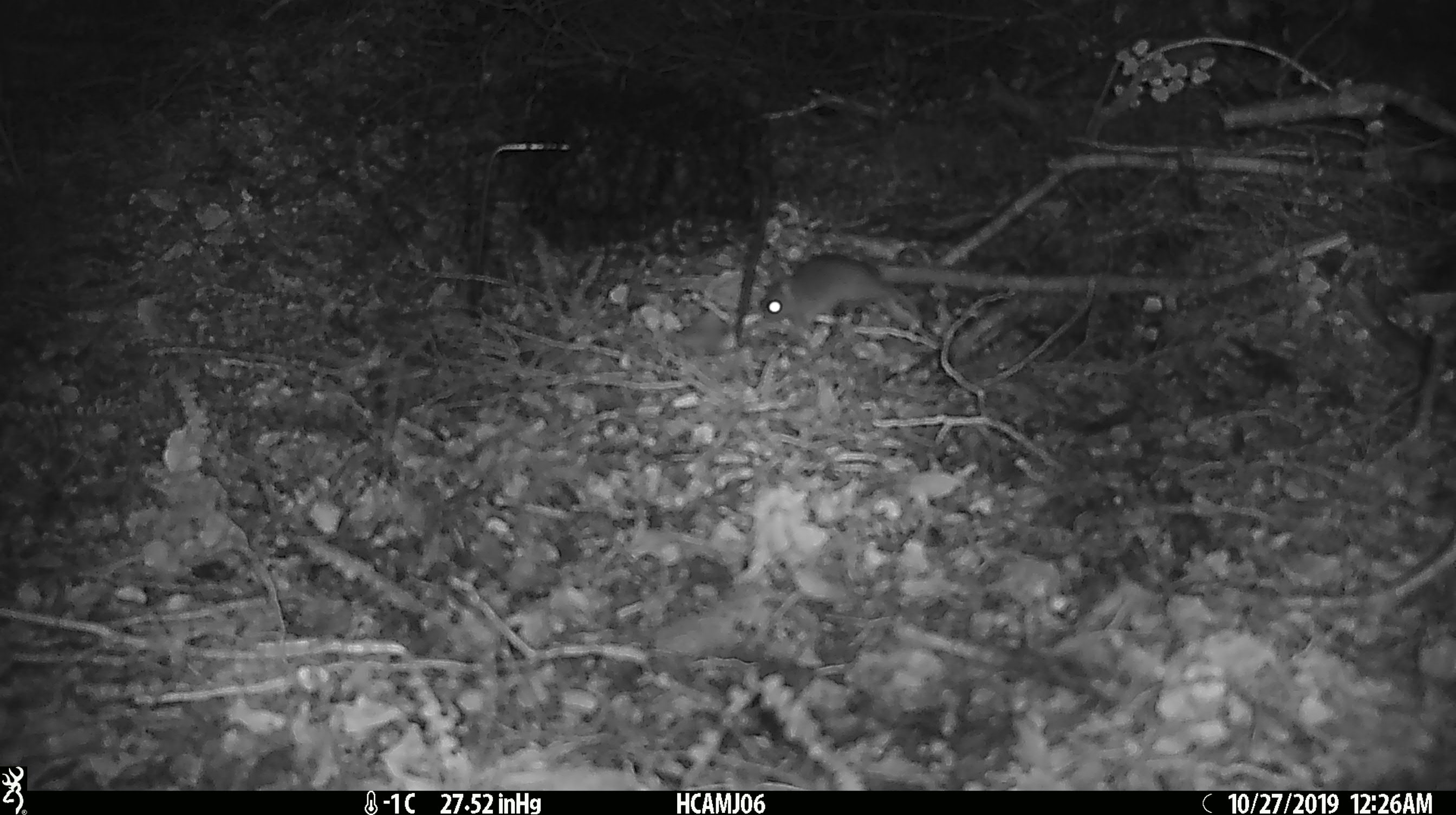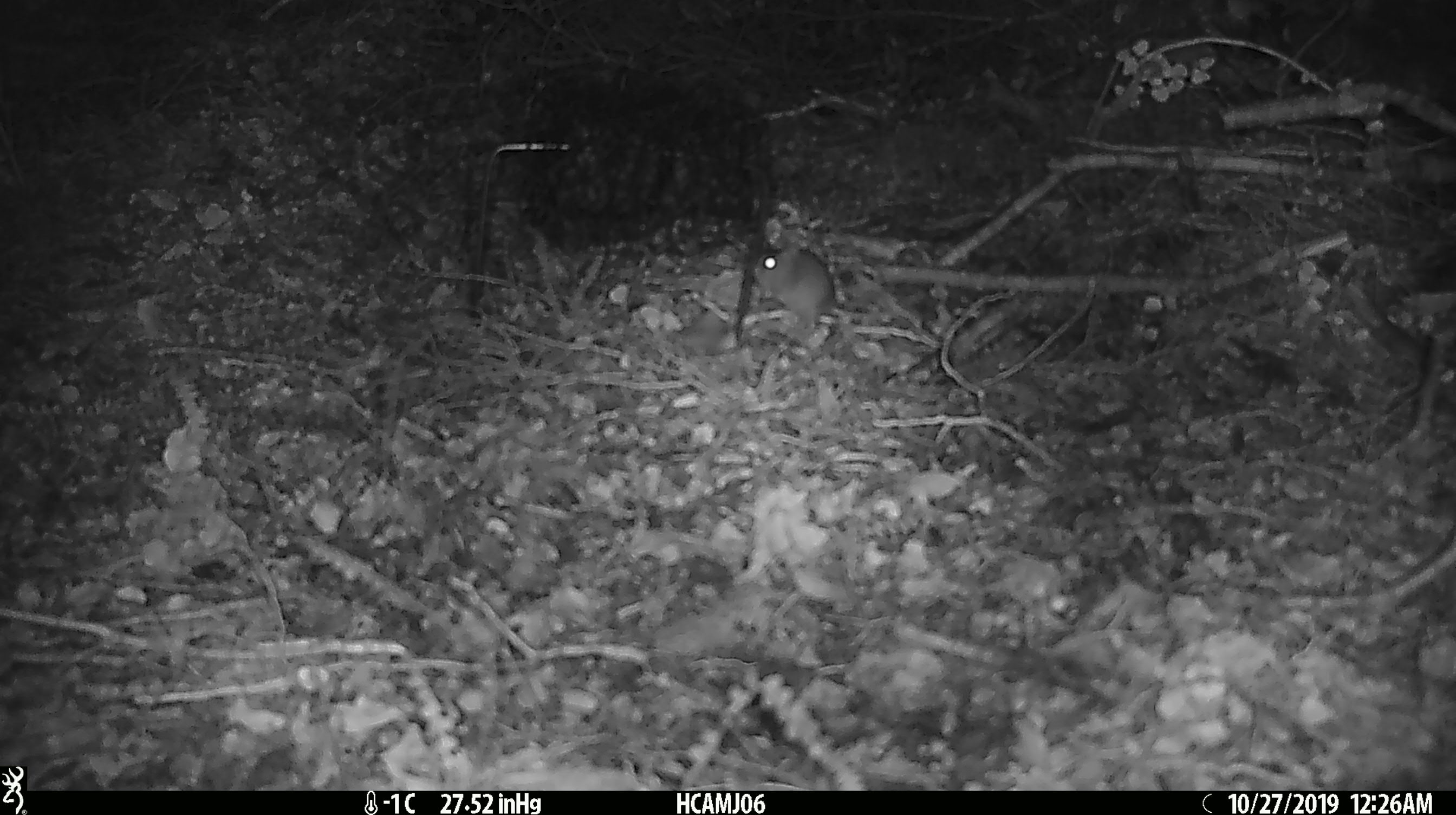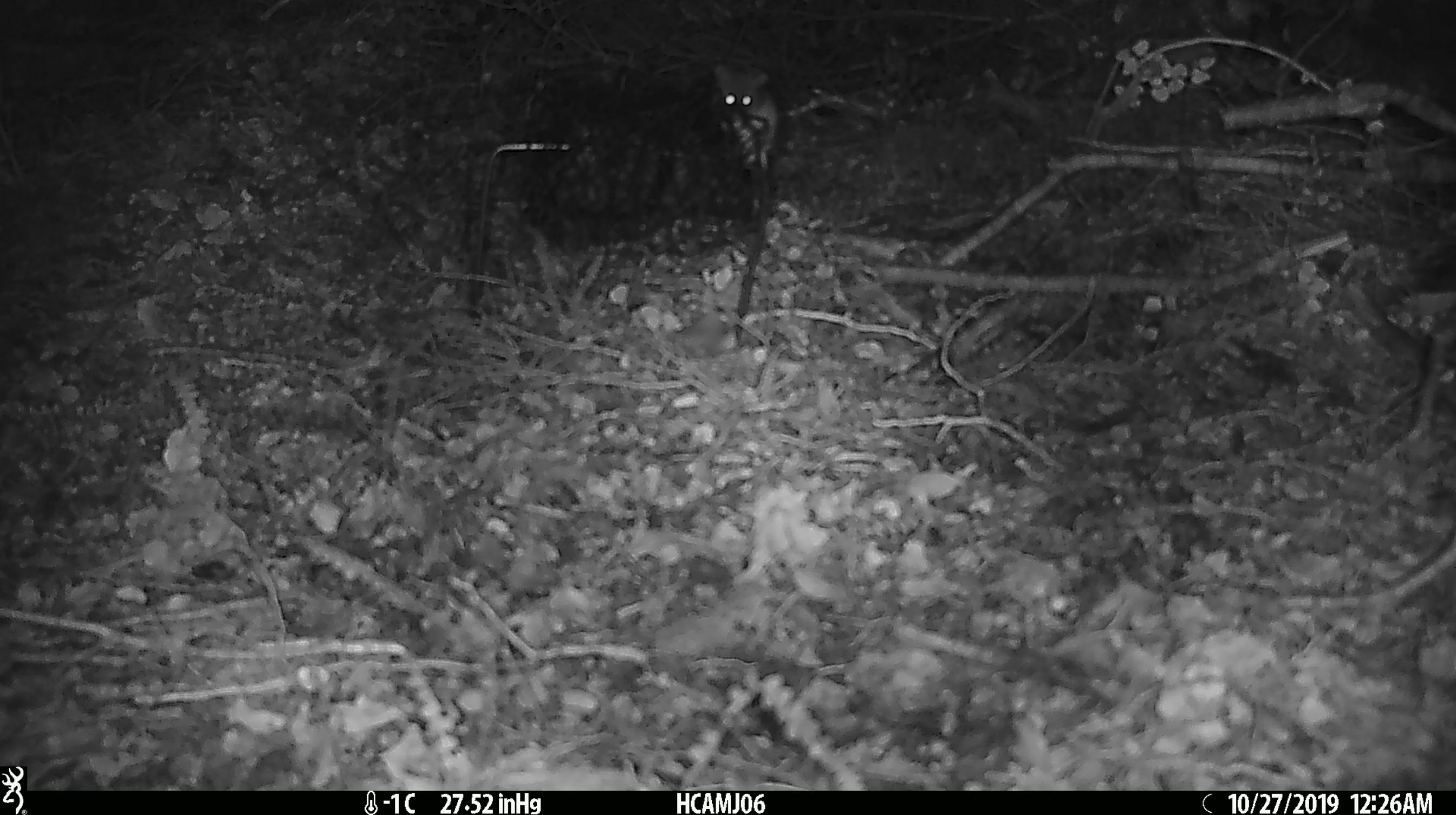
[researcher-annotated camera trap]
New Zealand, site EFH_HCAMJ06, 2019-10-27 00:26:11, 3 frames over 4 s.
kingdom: Animalia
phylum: Chordata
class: Mammalia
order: Rodentia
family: Muridae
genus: Mus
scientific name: Mus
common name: mouse